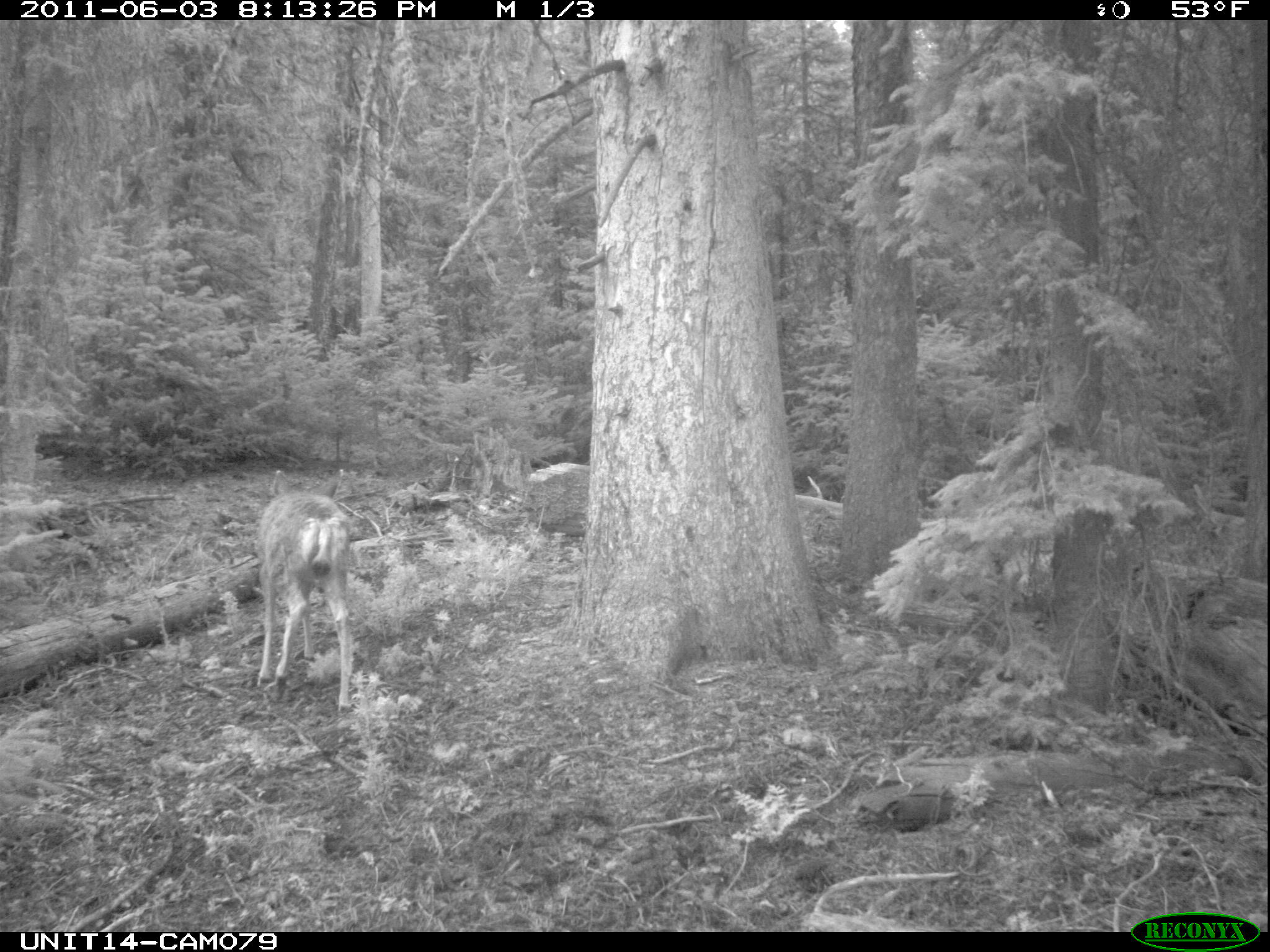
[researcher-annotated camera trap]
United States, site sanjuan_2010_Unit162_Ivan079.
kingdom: Animalia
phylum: Chordata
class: Mammalia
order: Artiodactyla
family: Cervidae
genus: Odocoileus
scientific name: Odocoileus hemionus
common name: mule deer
Odocoileus hemionus (mule deer).